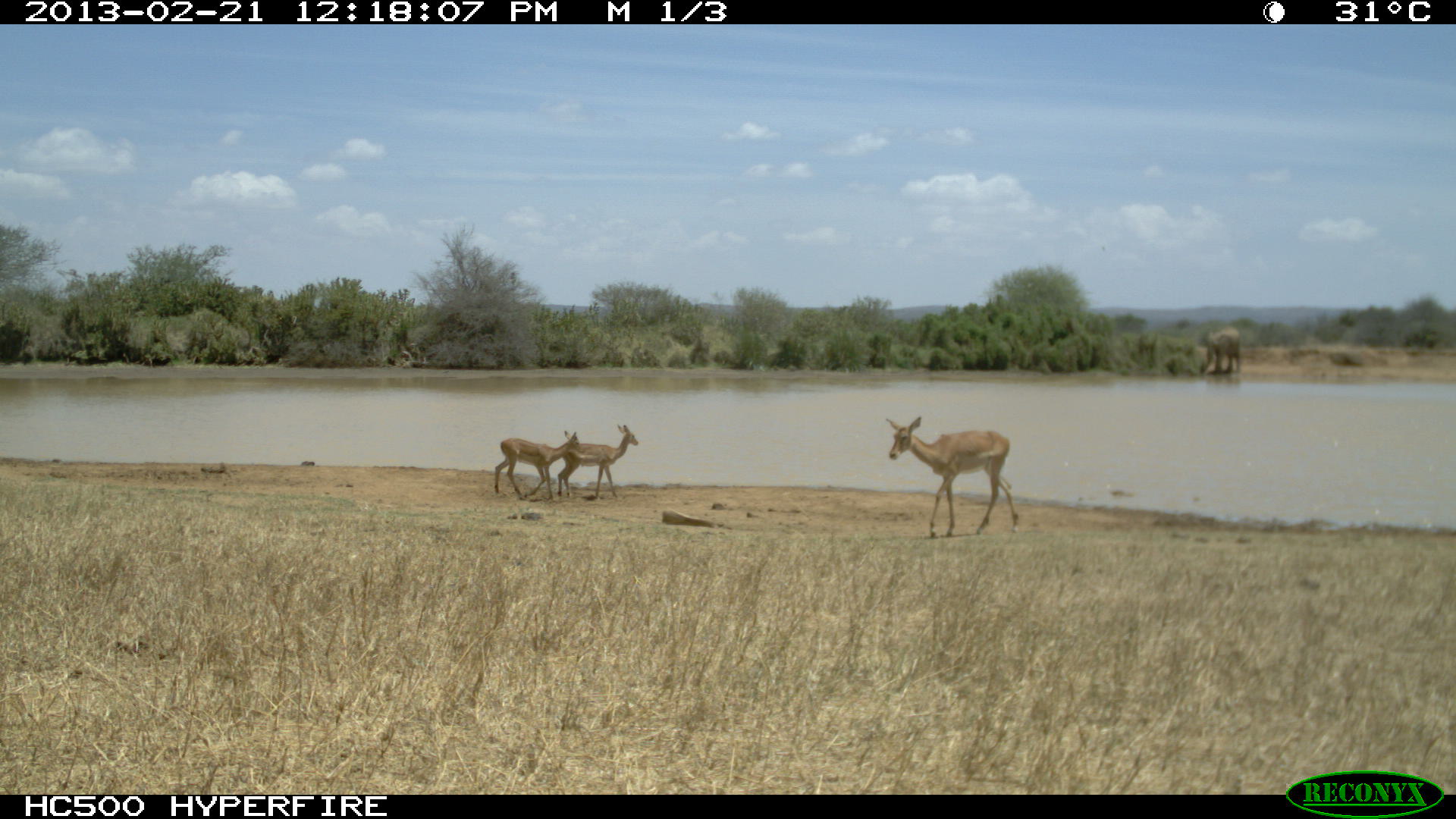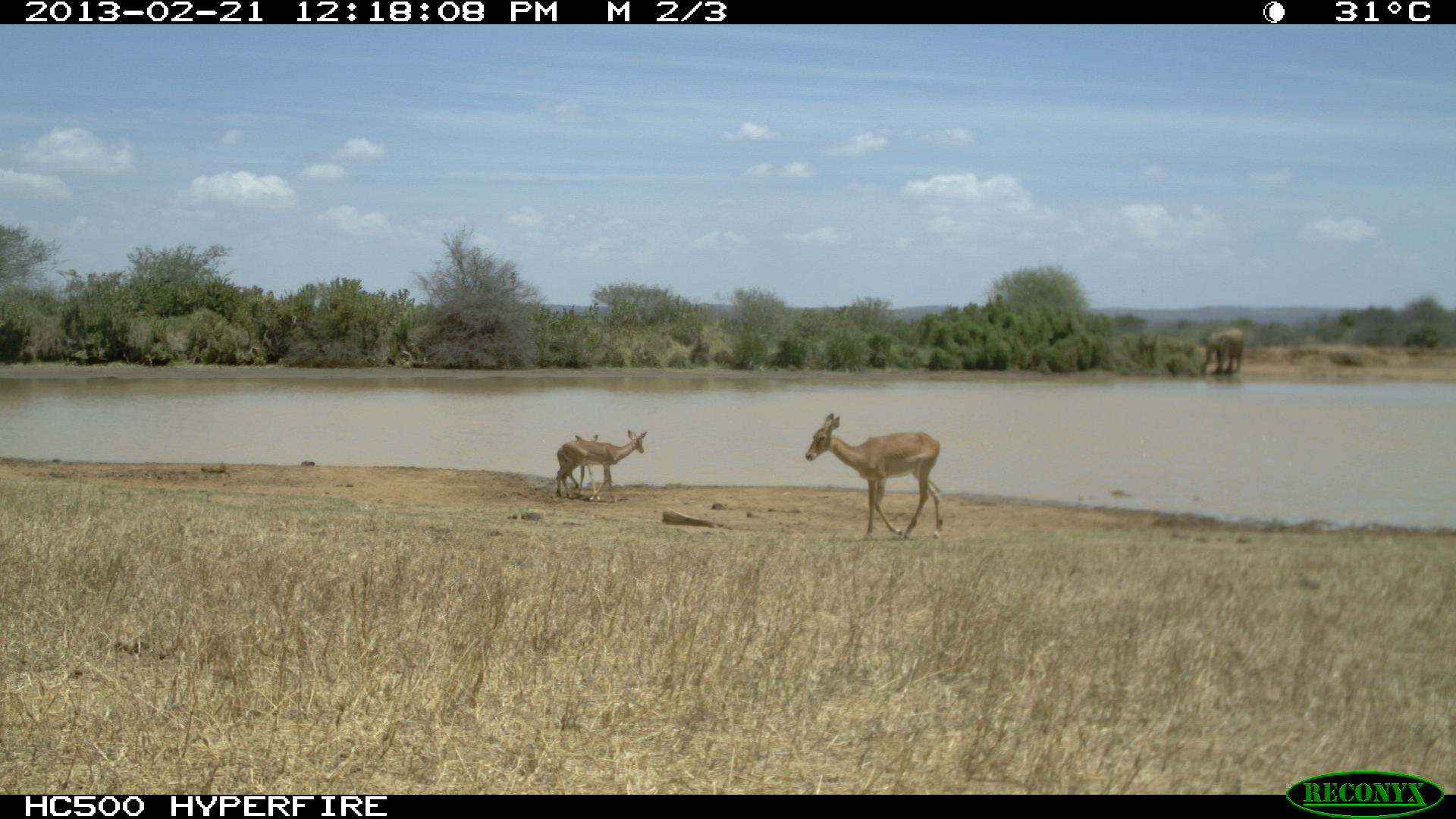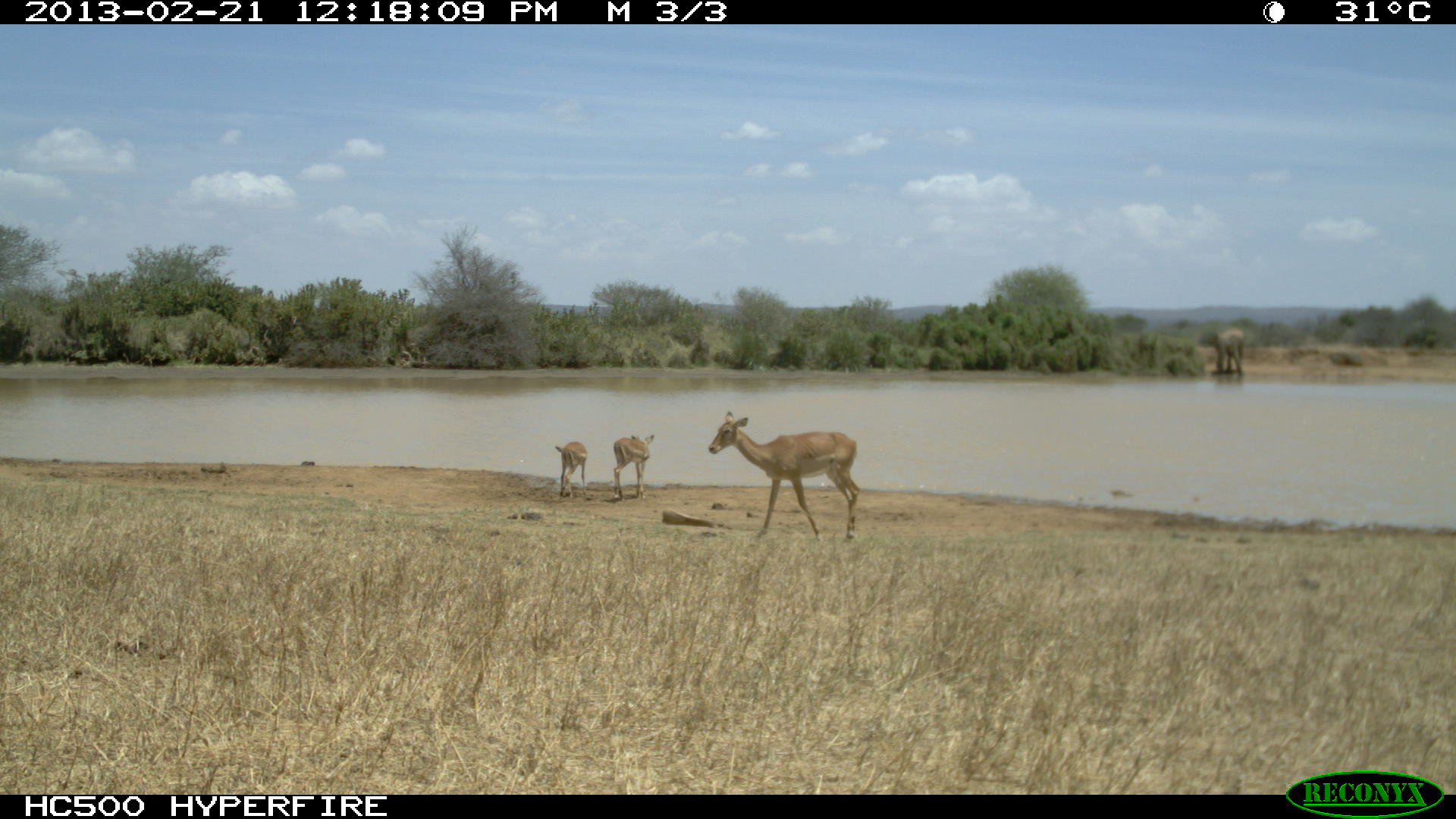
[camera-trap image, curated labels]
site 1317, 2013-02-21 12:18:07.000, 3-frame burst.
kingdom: Animalia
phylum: Chordata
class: Mammalia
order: Artiodactyla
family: Bovidae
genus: Aepyceros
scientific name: Aepyceros melampus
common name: impala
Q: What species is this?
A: Aepyceros melampus (impala).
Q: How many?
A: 3.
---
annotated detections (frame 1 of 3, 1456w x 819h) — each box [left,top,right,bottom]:
aepyceros melampus: [885,415,1021,538]; [495,431,585,500]; [558,424,638,501]; [1204,327,1240,373]